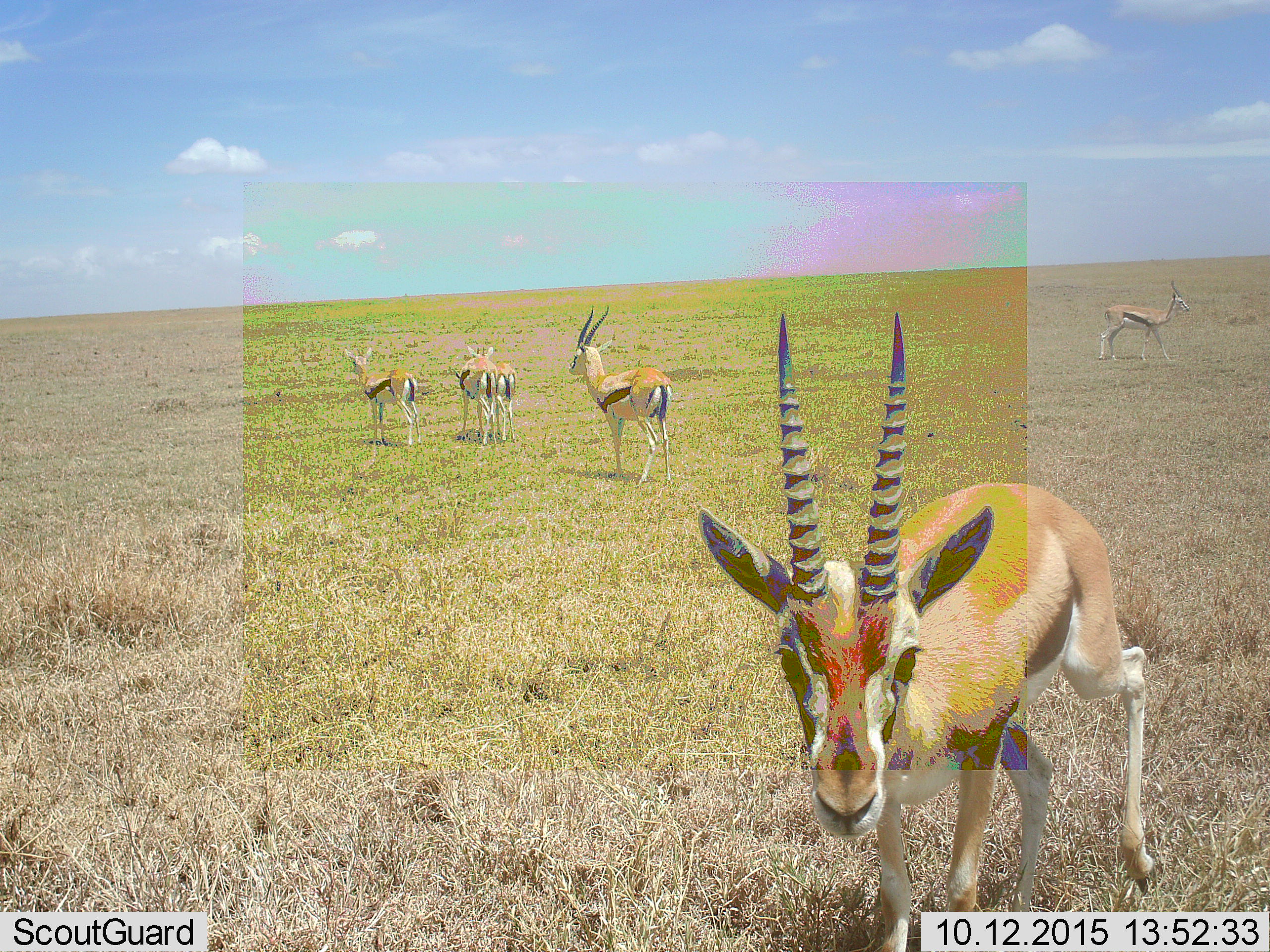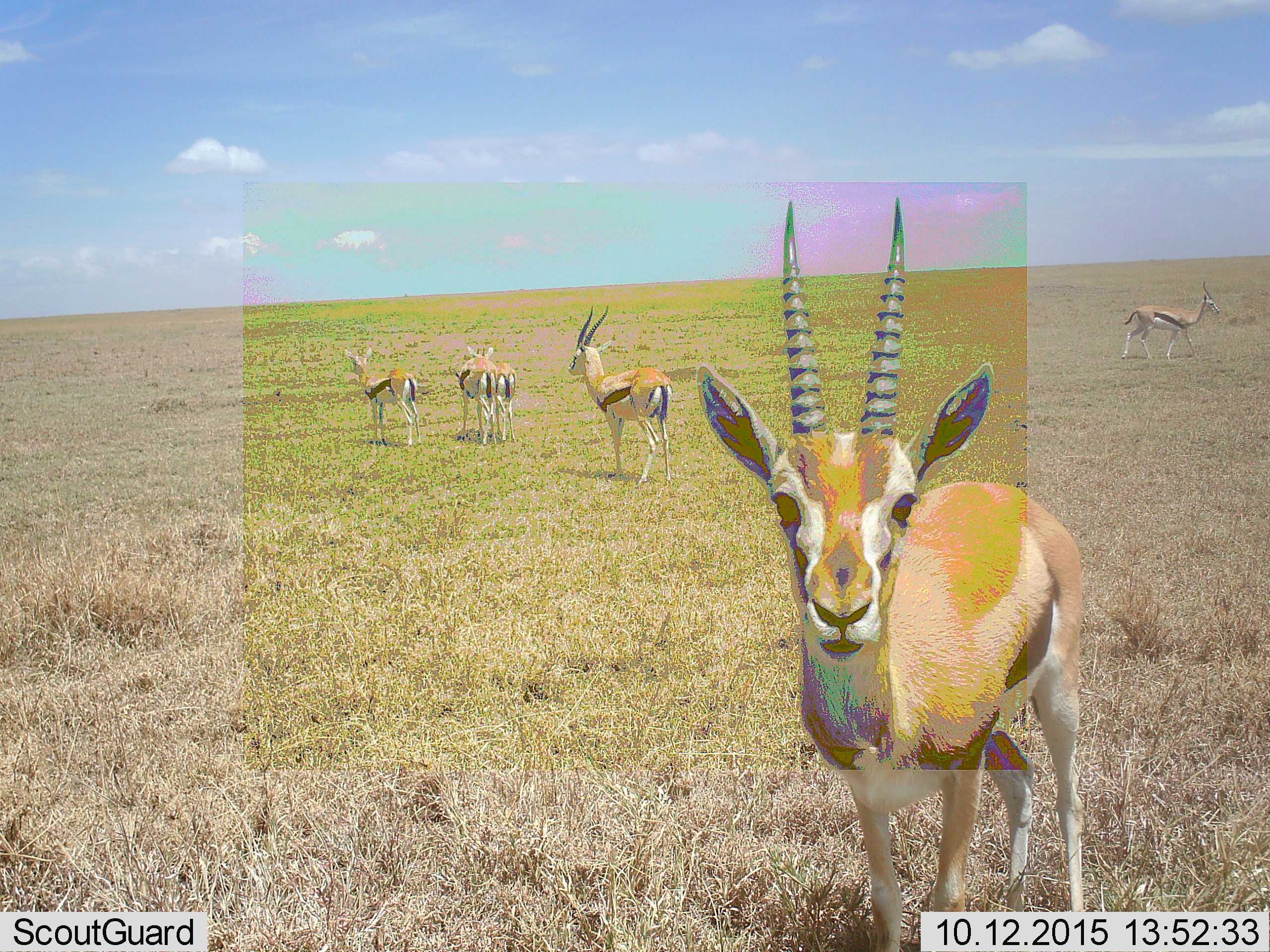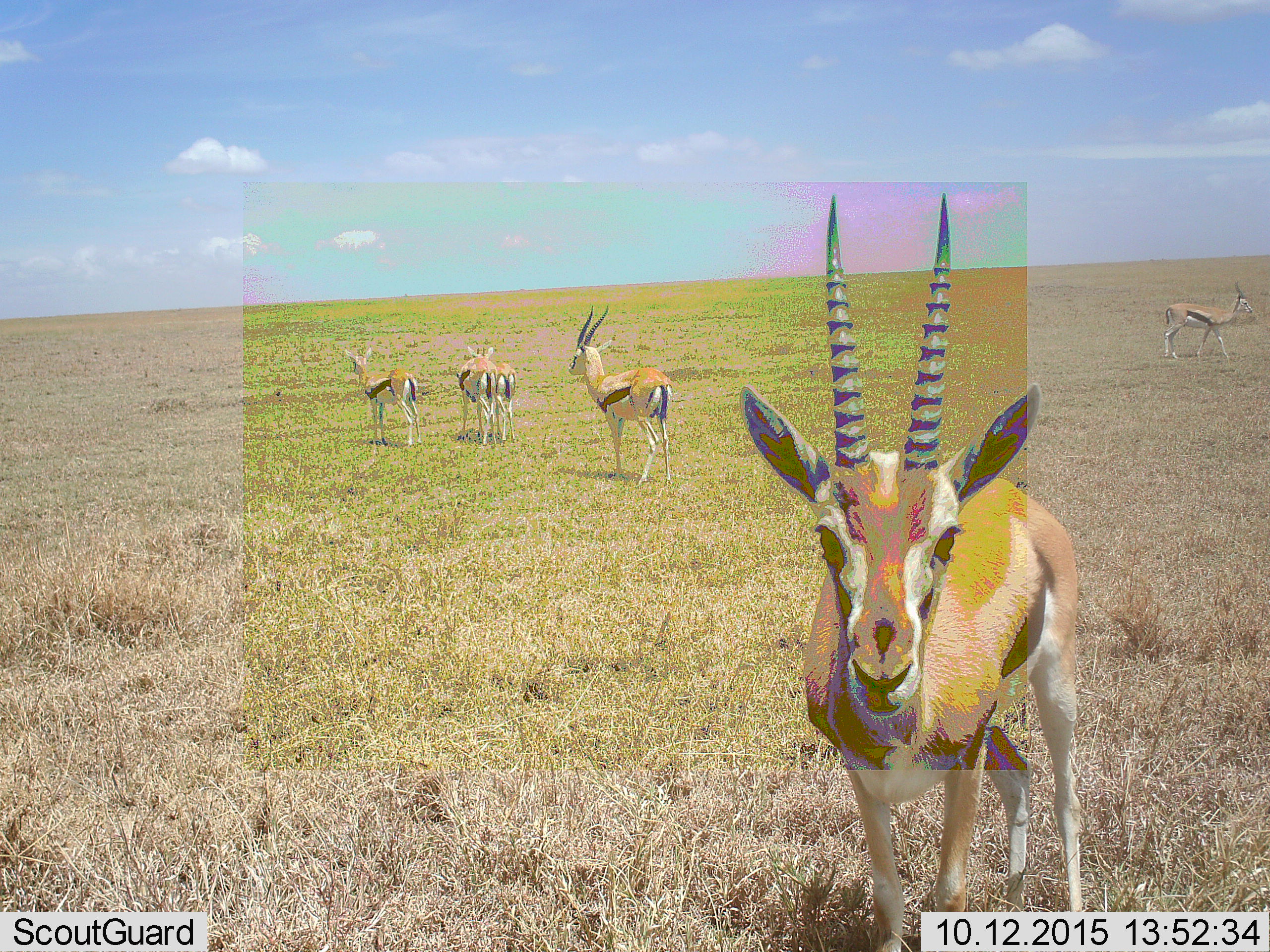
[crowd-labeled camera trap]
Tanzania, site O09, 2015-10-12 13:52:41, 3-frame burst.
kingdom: Animalia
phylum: Chordata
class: Mammalia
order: Artiodactyla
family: Bovidae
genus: Eudorcas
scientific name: Eudorcas thomsonii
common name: thomson's gazelle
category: gazellethomsons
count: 6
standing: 86%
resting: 0%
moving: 43%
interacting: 14%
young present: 0%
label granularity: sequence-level